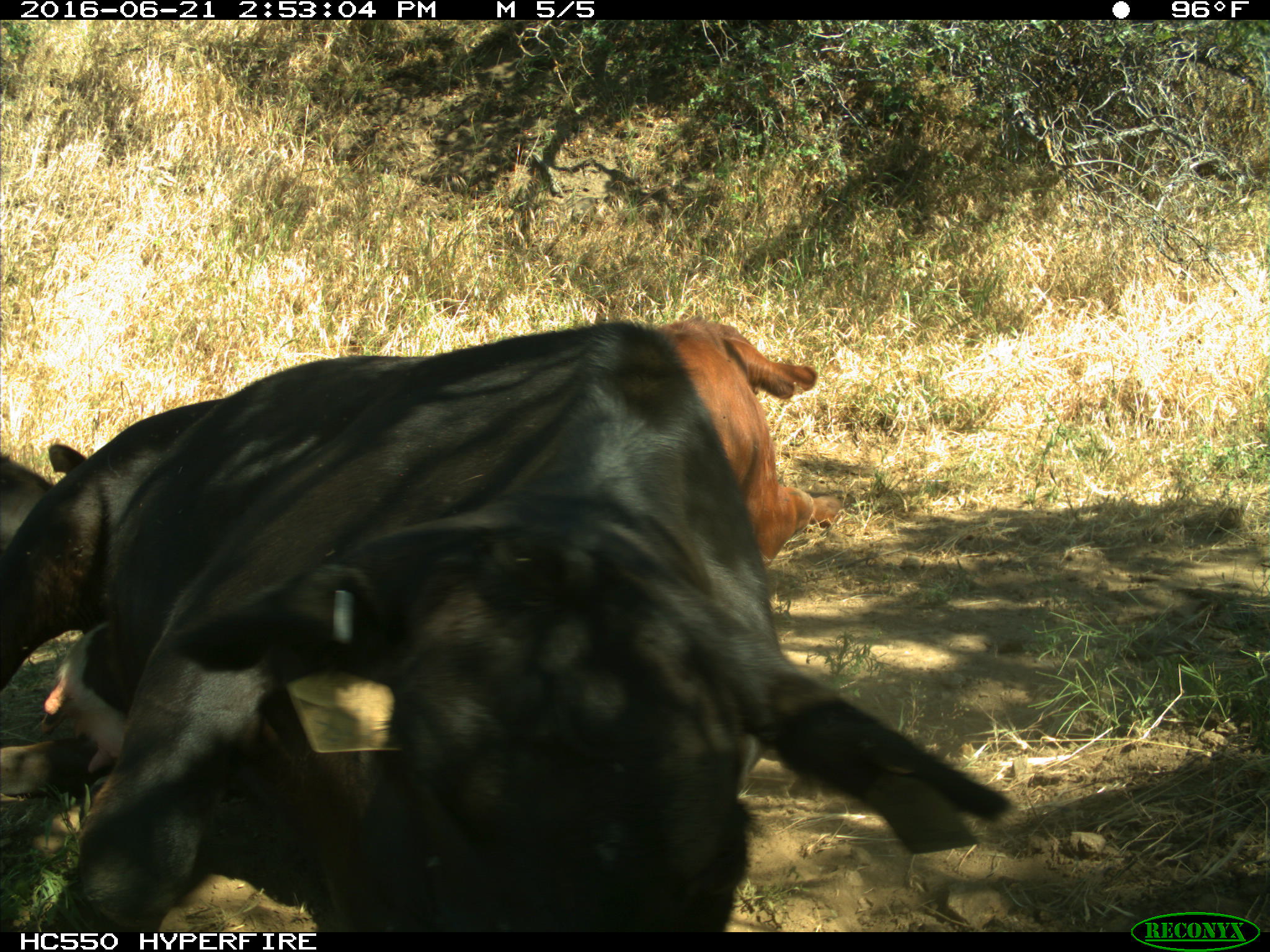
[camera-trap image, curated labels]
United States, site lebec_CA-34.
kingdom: Animalia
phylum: Chordata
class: Mammalia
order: Artiodactyla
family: Bovidae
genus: Bos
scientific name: Bos taurus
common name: domestic cow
Bos taurus (domestic cow).